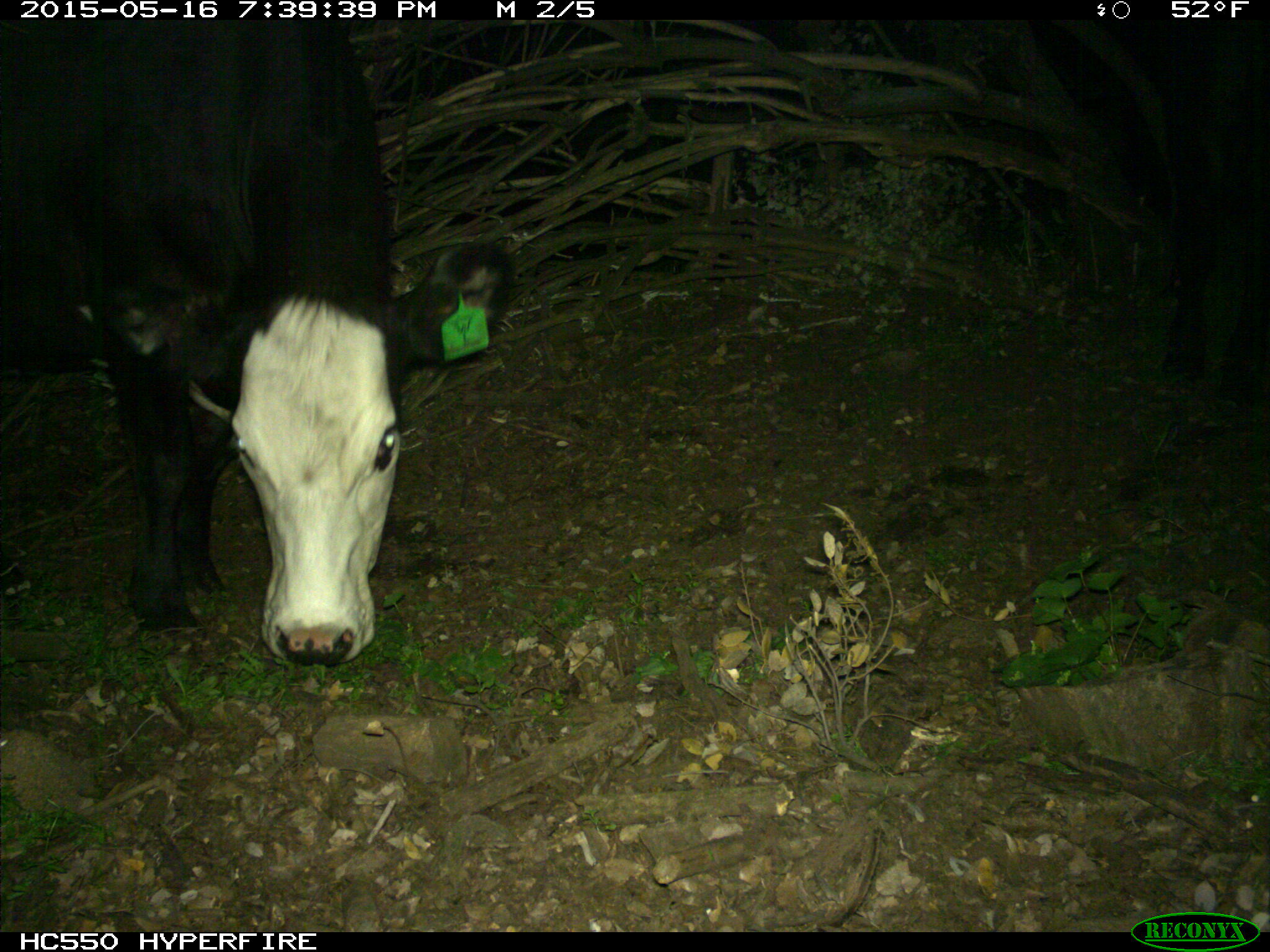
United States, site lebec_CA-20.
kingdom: Animalia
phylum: Chordata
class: Mammalia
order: Artiodactyla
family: Bovidae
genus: Bos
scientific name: Bos taurus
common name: domestic cow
Bos taurus (domestic cow).